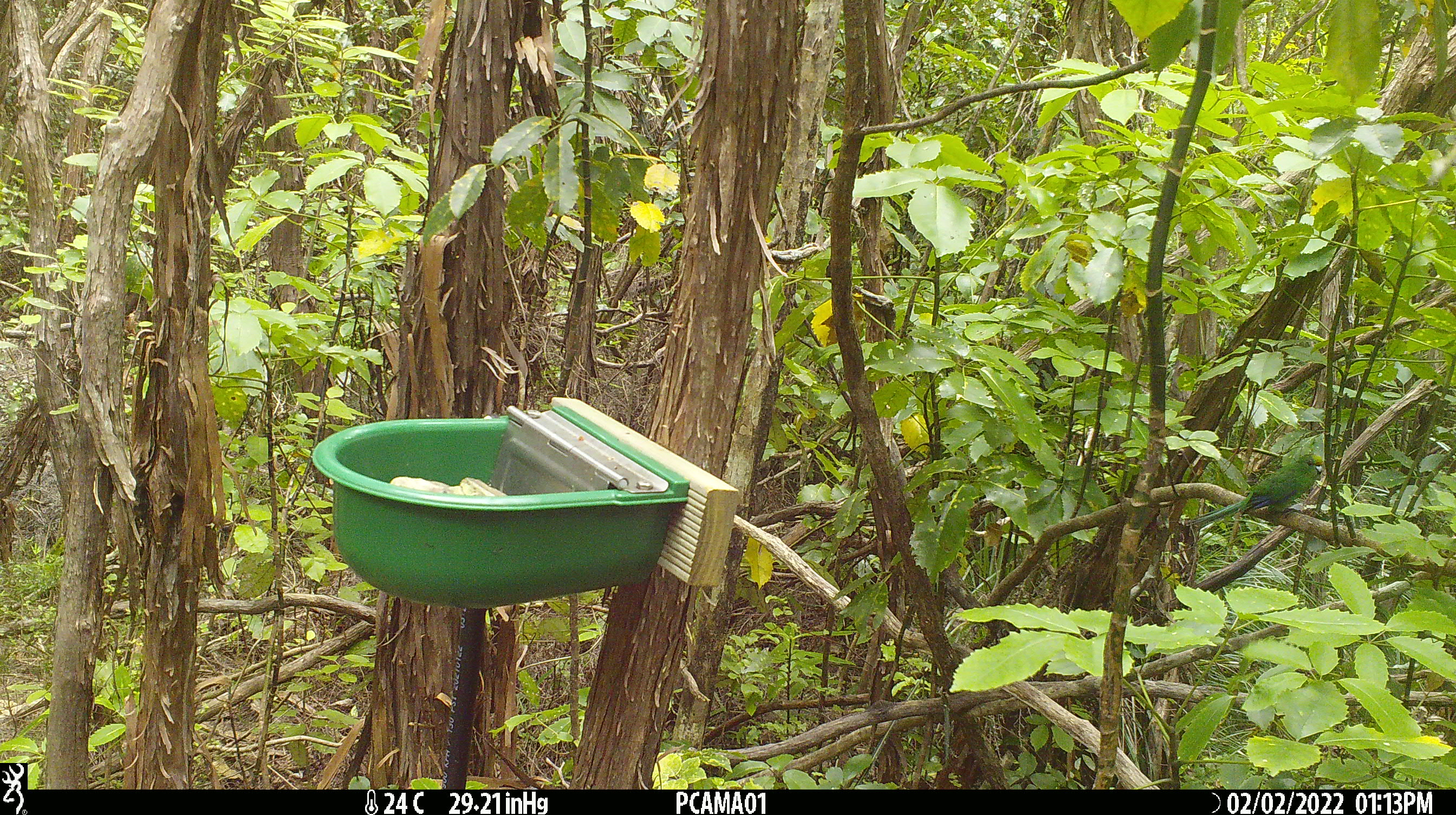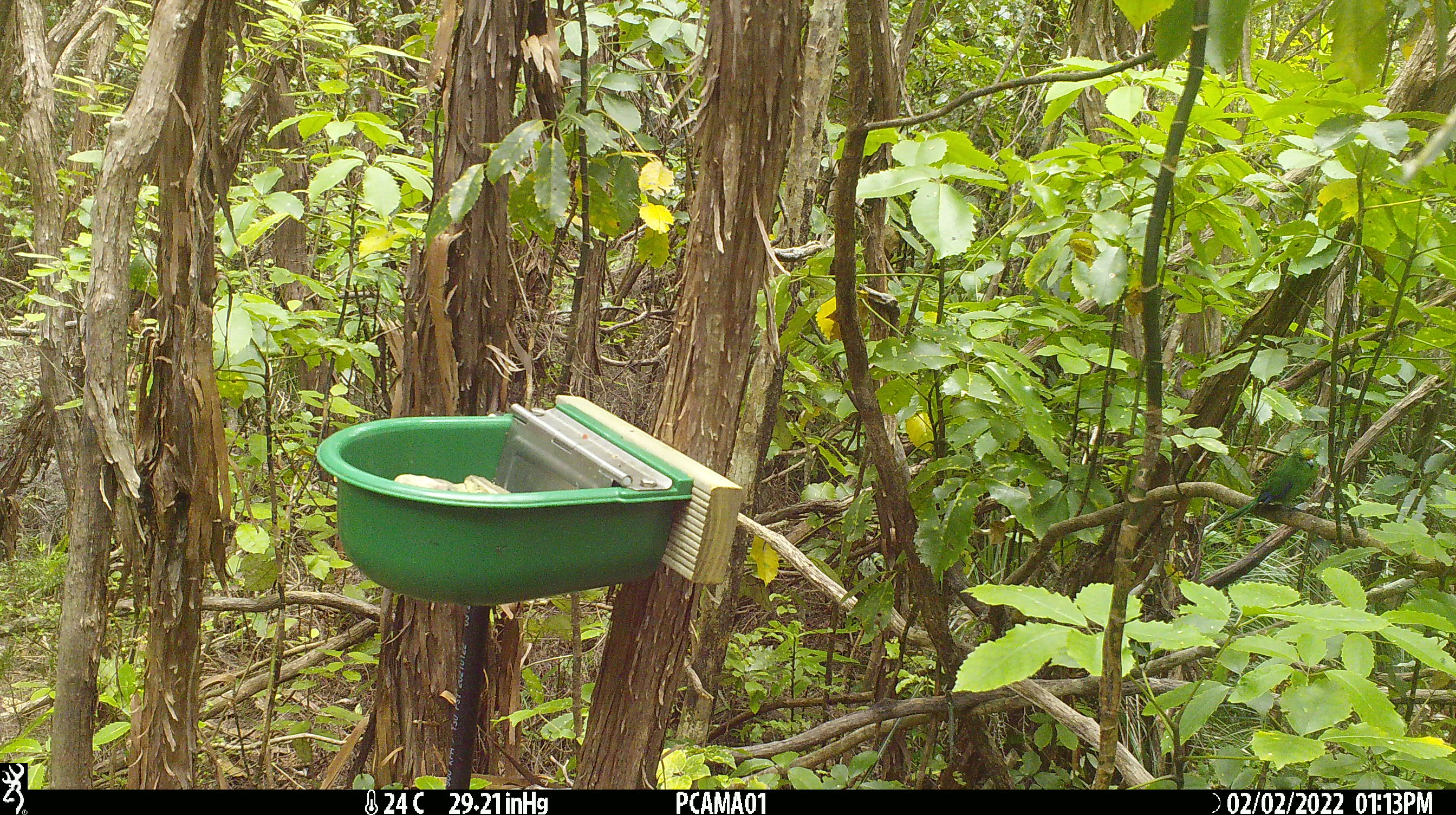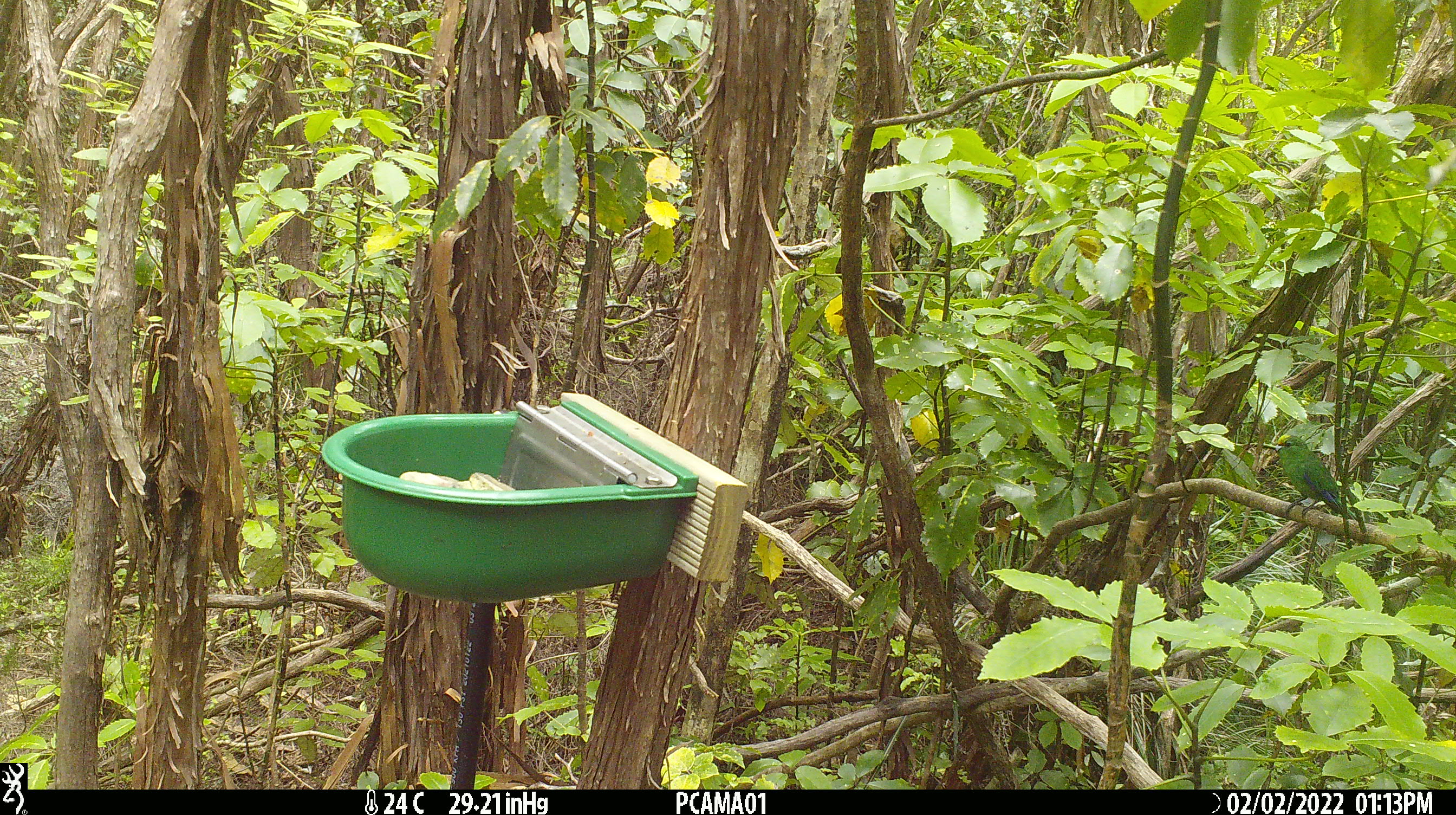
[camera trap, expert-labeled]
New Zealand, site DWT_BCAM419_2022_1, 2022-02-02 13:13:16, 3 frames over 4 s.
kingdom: Animalia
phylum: Chordata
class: Aves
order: Psittaciformes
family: Psittaculidae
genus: Cyanoramphus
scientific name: Cyanoramphus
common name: parakeet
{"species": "parakeet (Cyanoramphus)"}